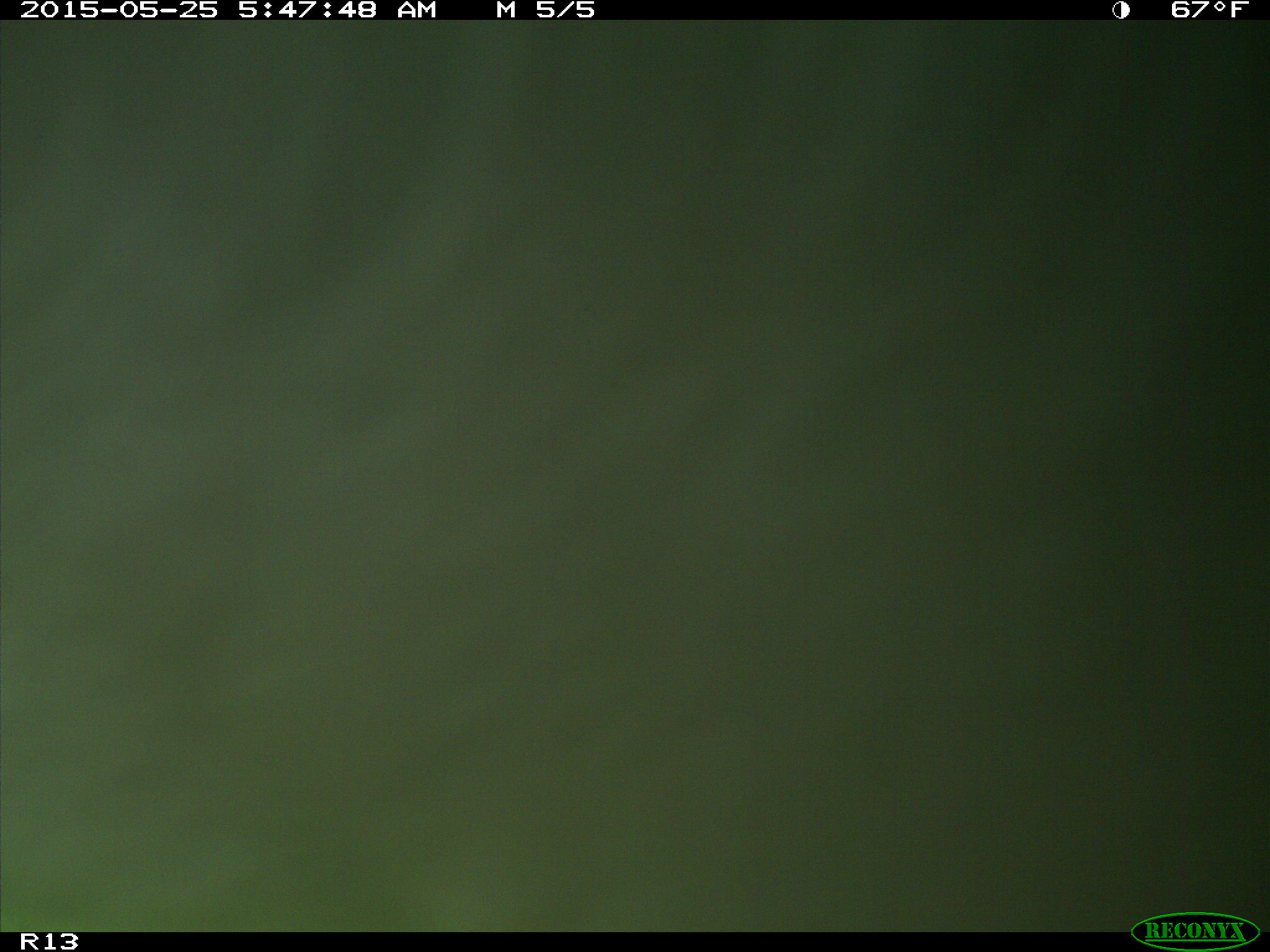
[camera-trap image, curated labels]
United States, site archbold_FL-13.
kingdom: Animalia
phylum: Chordata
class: Mammalia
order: Artiodactyla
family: Bovidae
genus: Bos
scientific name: Bos taurus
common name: domestic cow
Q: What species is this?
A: Bos taurus (domestic cow).